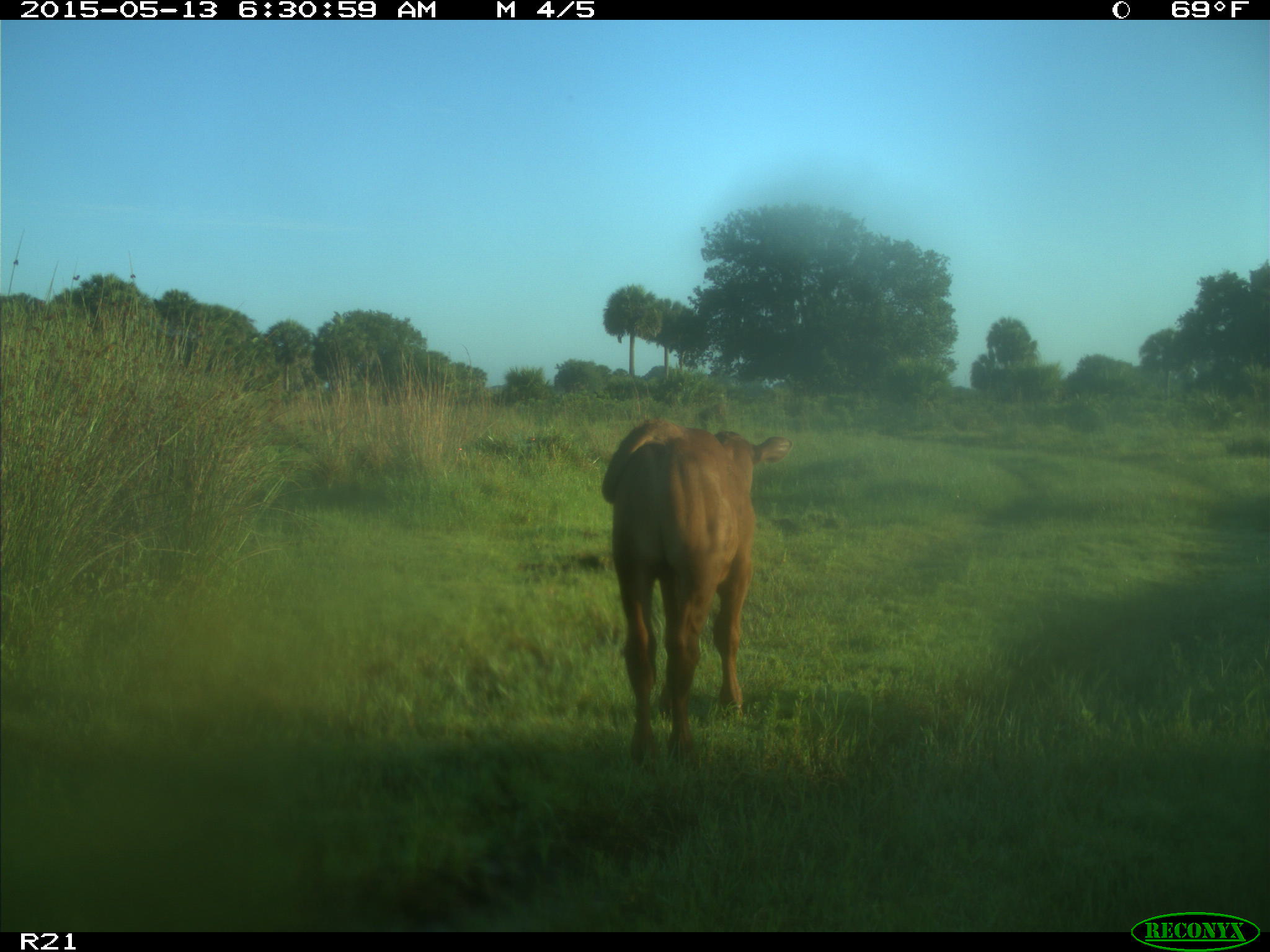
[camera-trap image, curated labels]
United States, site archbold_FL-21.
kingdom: Animalia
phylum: Chordata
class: Mammalia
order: Artiodactyla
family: Bovidae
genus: Bos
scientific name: Bos taurus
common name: domestic cow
Bos taurus (domestic cow).